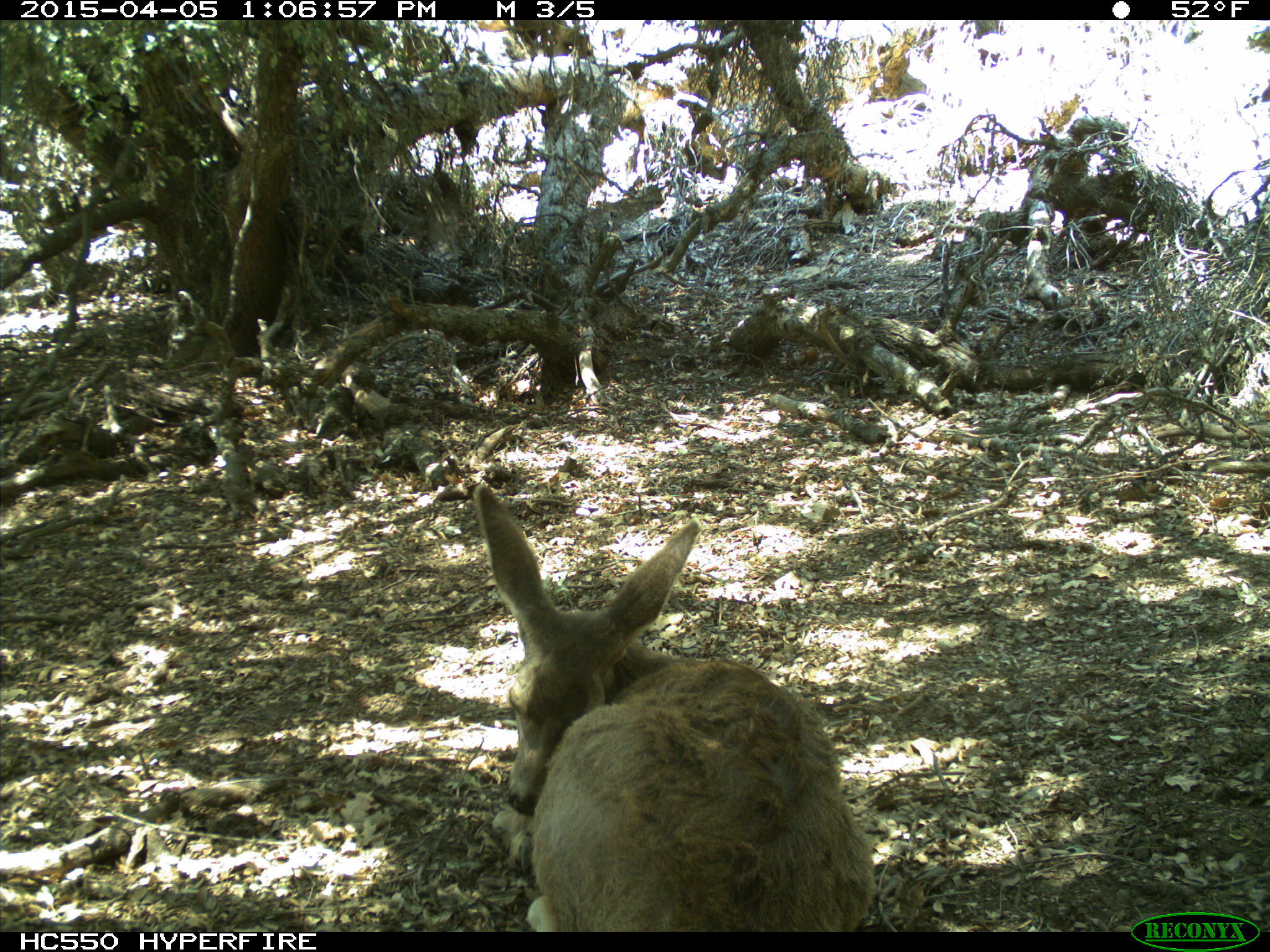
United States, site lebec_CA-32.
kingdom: Animalia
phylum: Chordata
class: Mammalia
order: Artiodactyla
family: Cervidae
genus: Odocoileus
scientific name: Odocoileus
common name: deer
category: unidentified deer